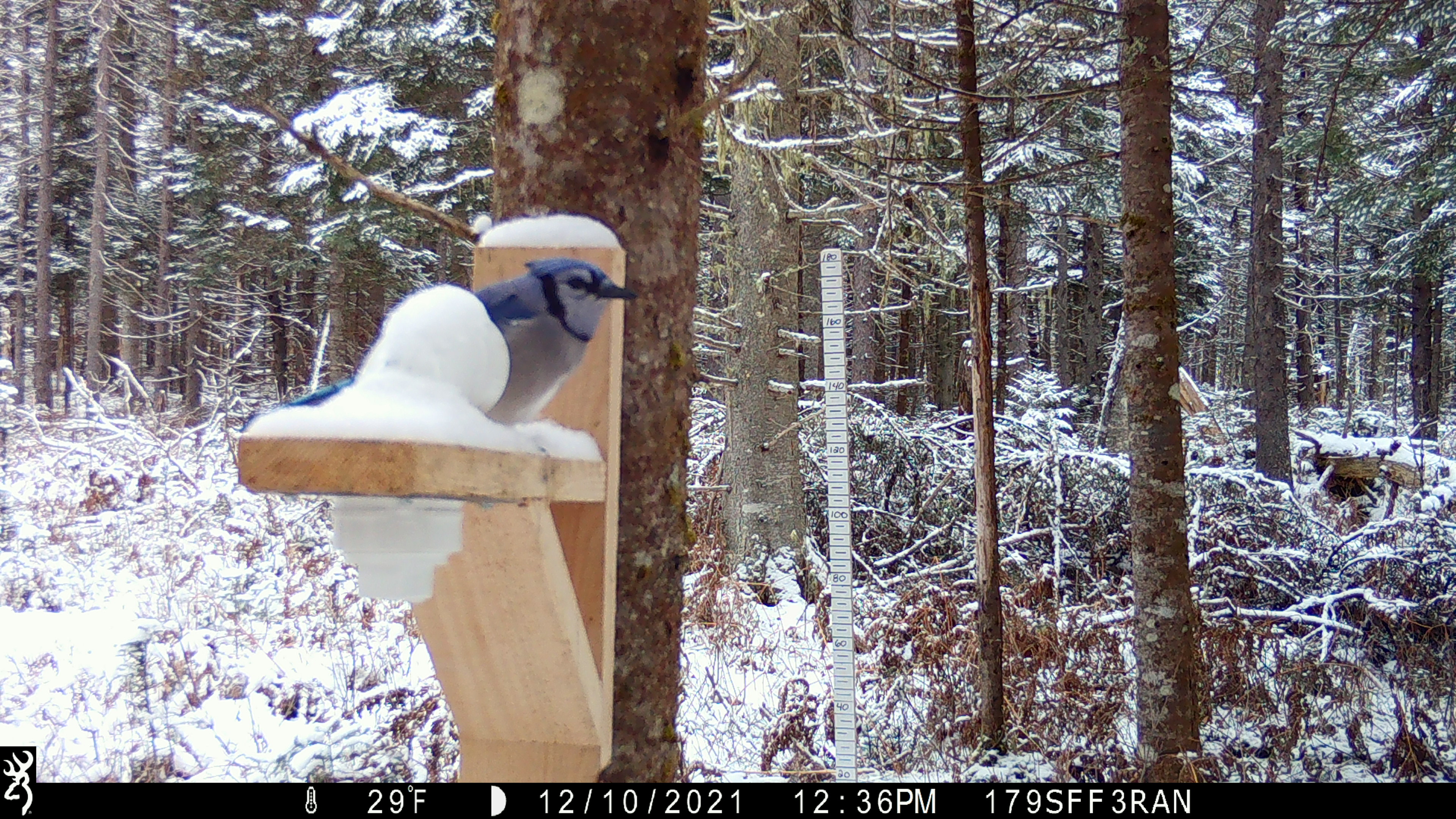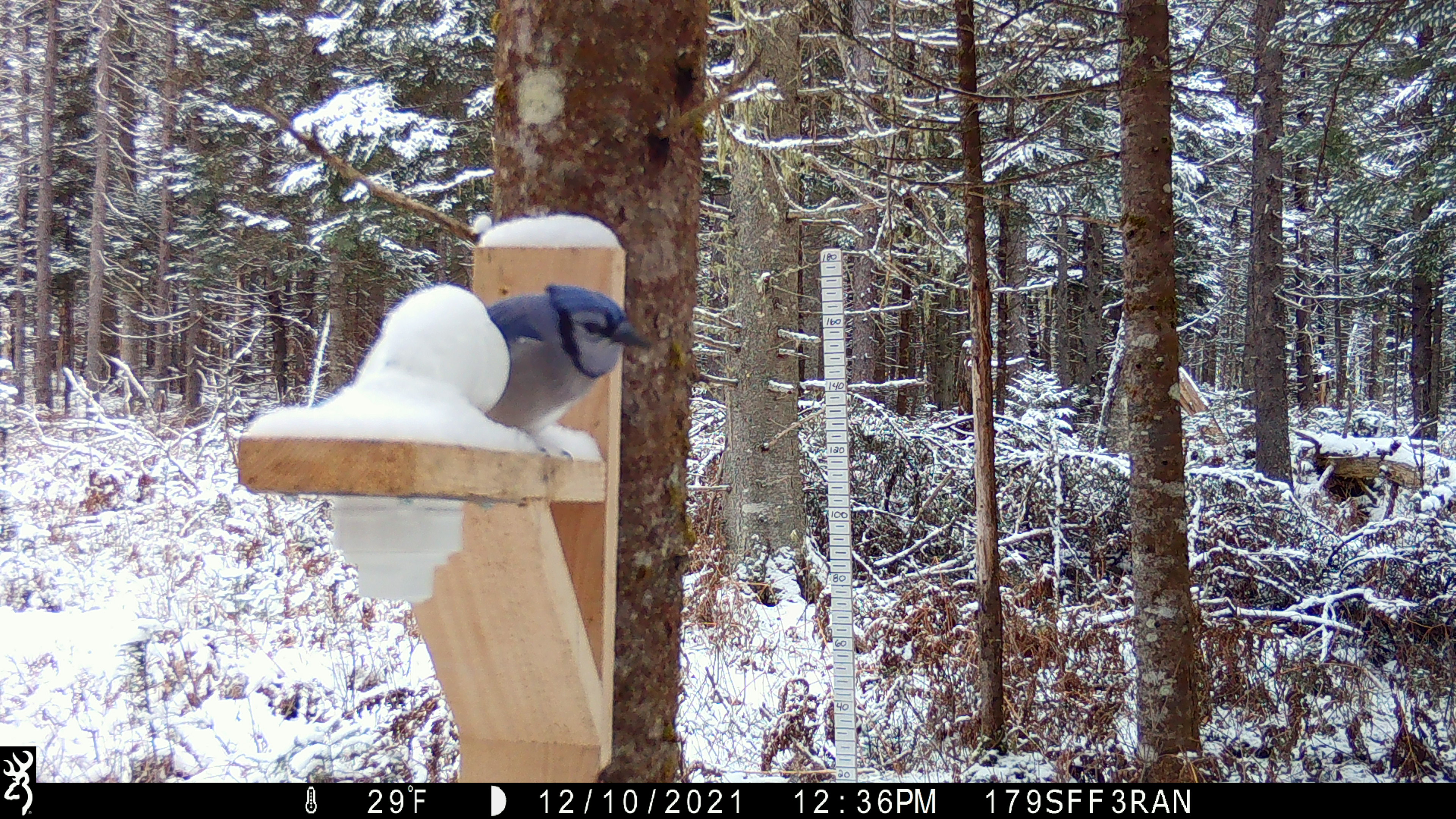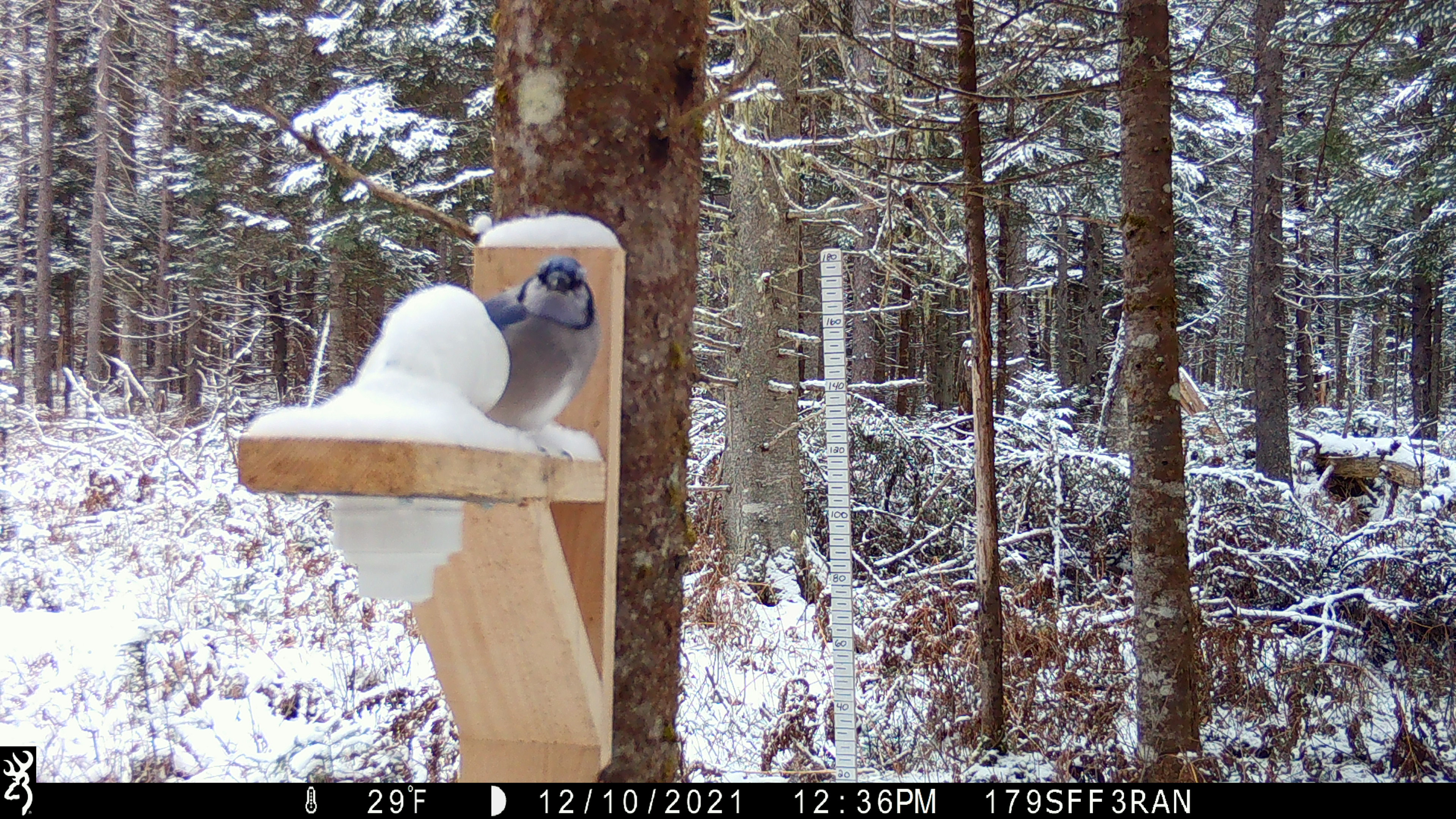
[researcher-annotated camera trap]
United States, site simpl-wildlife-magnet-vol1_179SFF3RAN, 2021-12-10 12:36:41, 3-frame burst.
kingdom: Animalia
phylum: Chordata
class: Aves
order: Passeriformes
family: Corvidae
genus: Cyanocitta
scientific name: Cyanocitta cristata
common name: blue jay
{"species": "blue jay (Cyanocitta cristata)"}